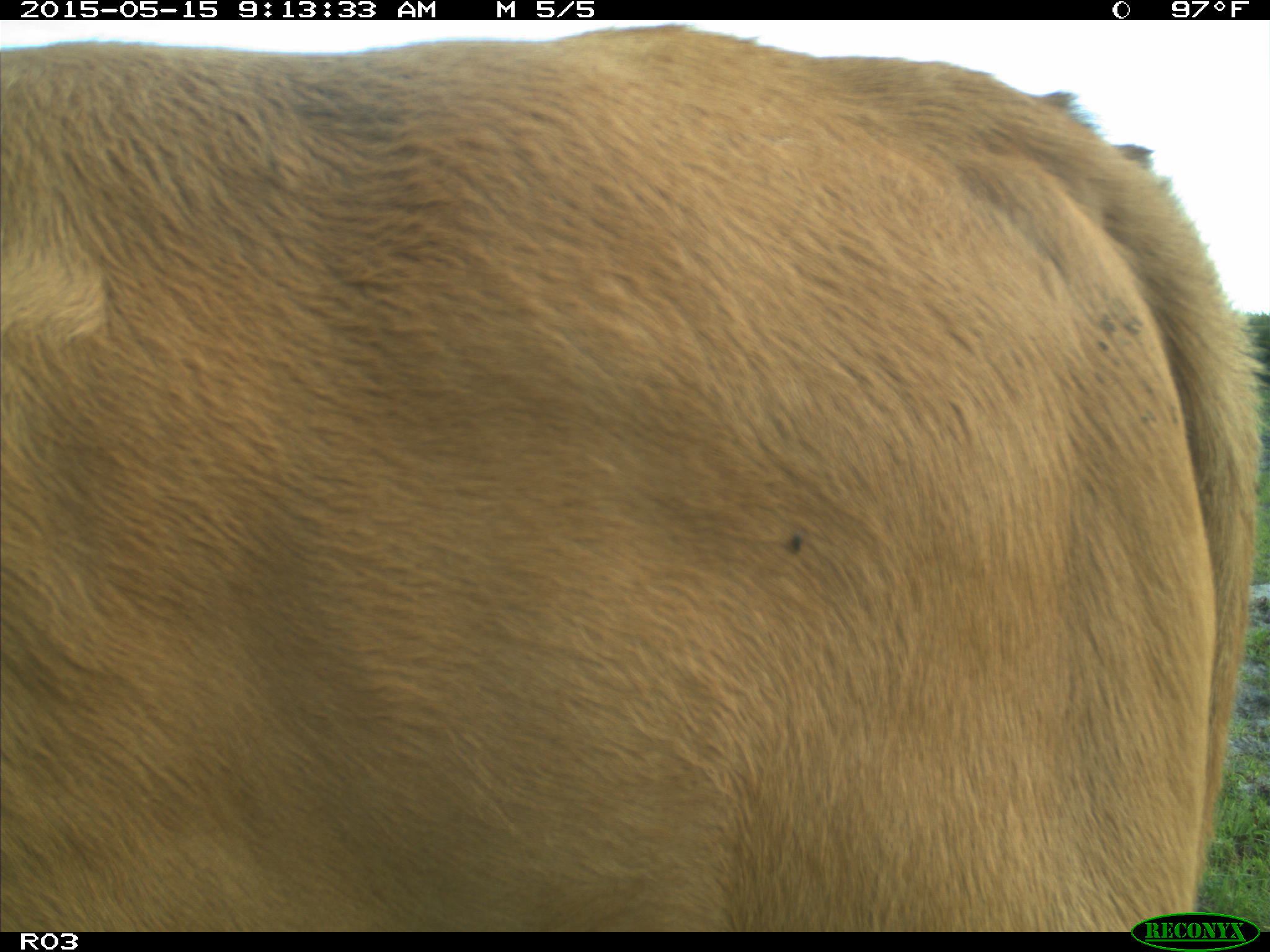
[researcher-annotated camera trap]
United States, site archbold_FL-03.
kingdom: Animalia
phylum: Chordata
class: Mammalia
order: Artiodactyla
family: Bovidae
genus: Bos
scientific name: Bos taurus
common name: domestic cow